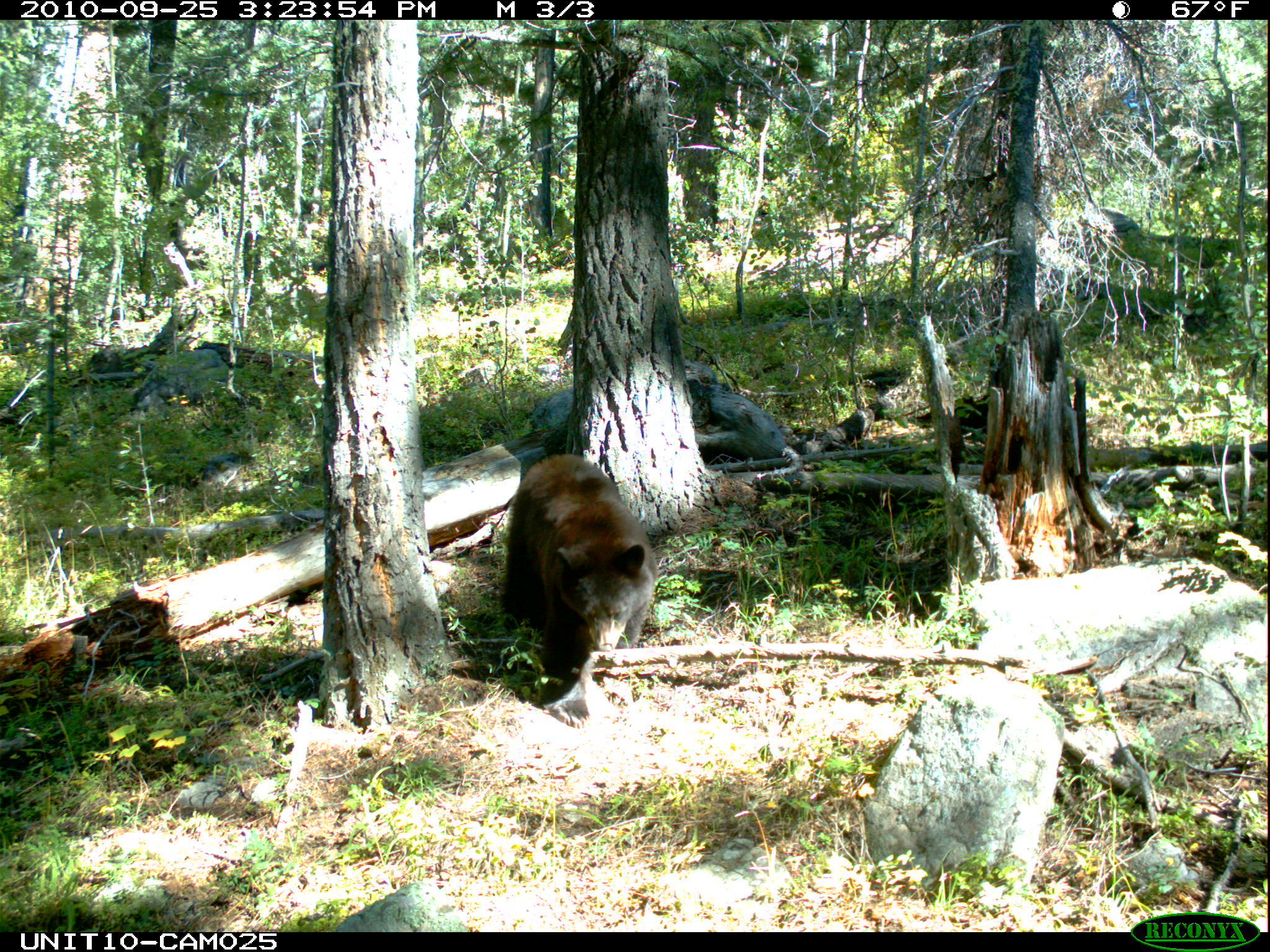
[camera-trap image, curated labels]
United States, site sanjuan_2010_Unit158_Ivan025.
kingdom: Animalia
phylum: Chordata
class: Mammalia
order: Carnivora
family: Ursidae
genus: Ursus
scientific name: Ursus americanus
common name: american black bear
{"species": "Ursus americanus (american black bear)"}